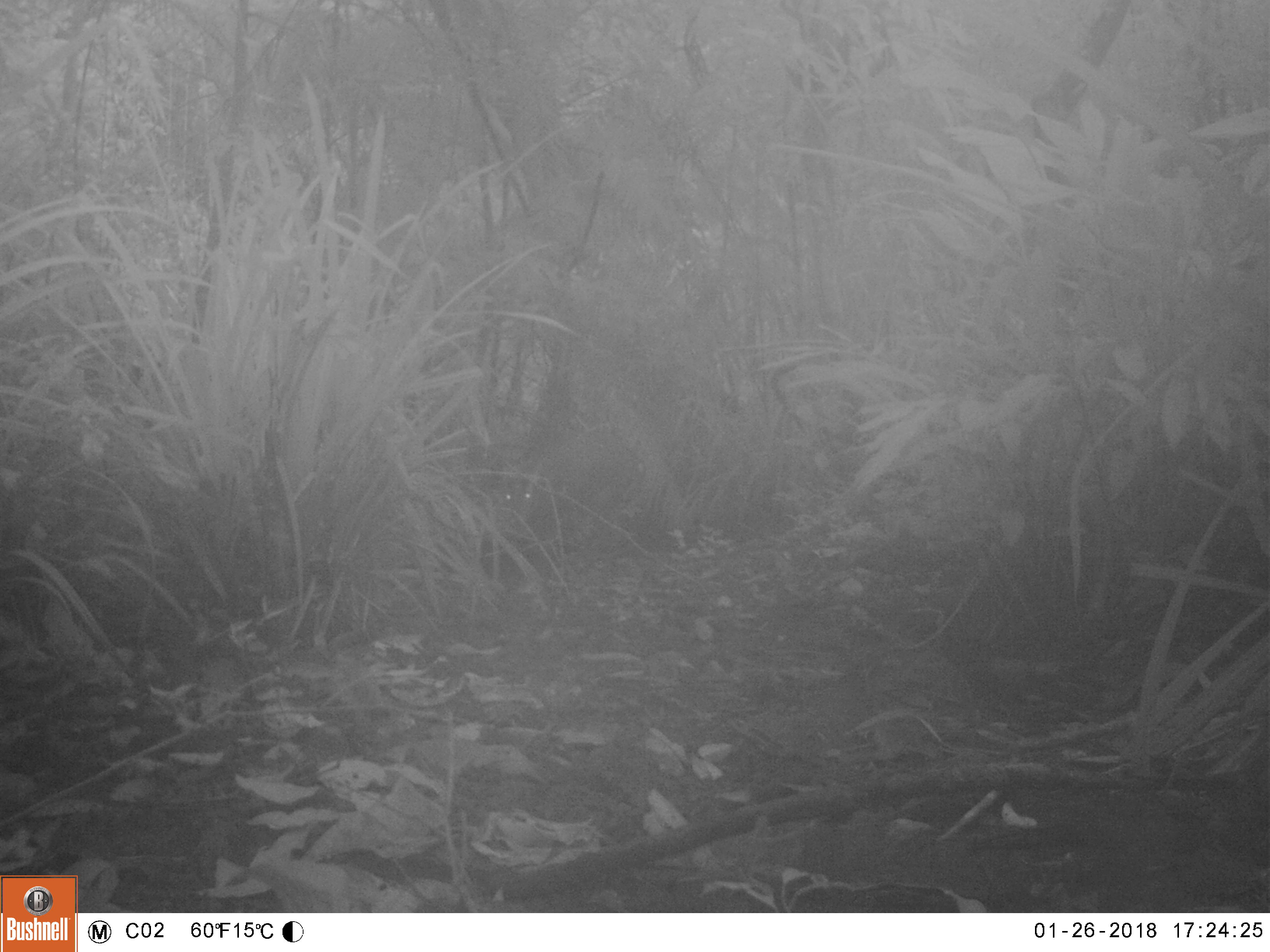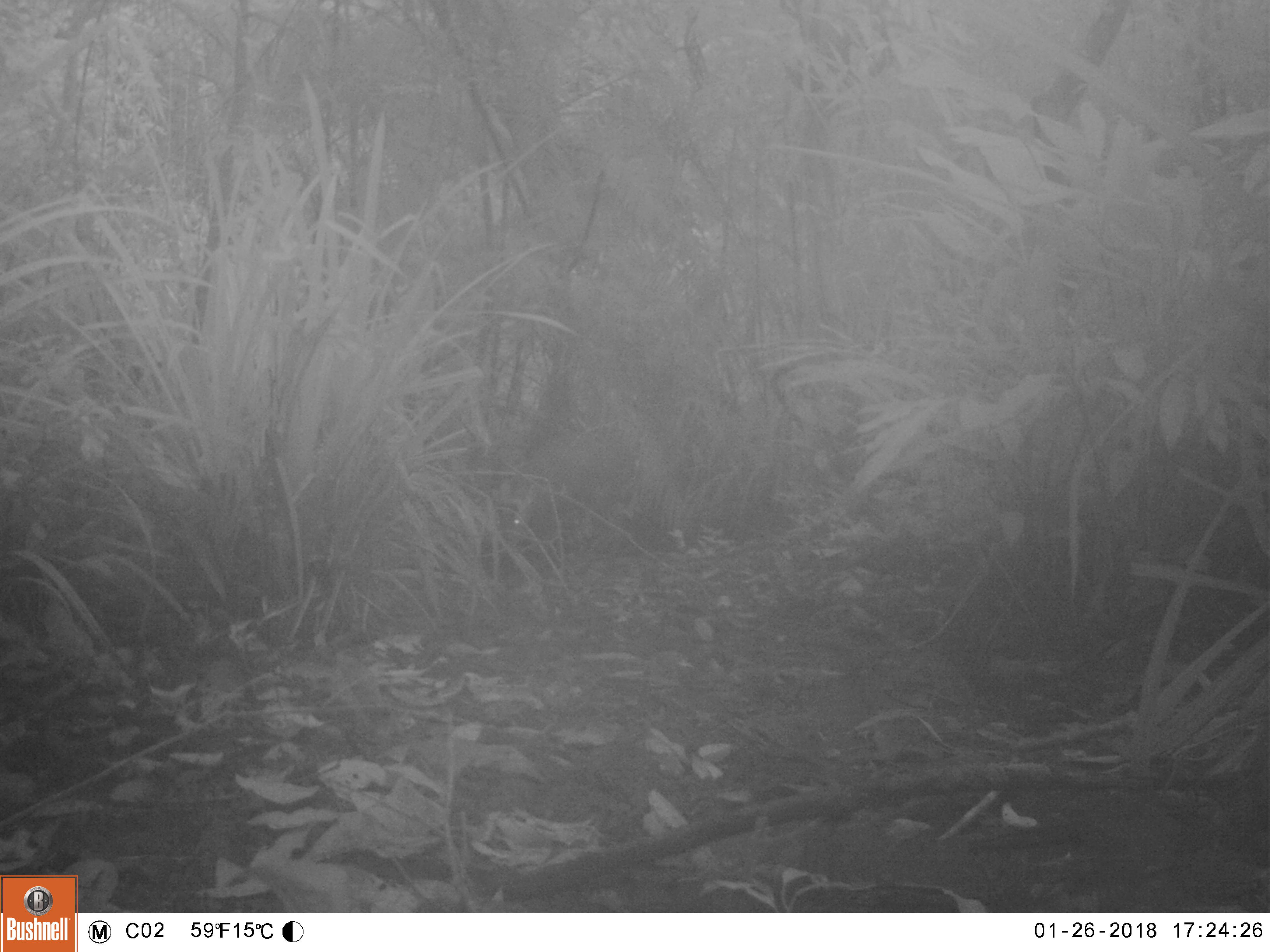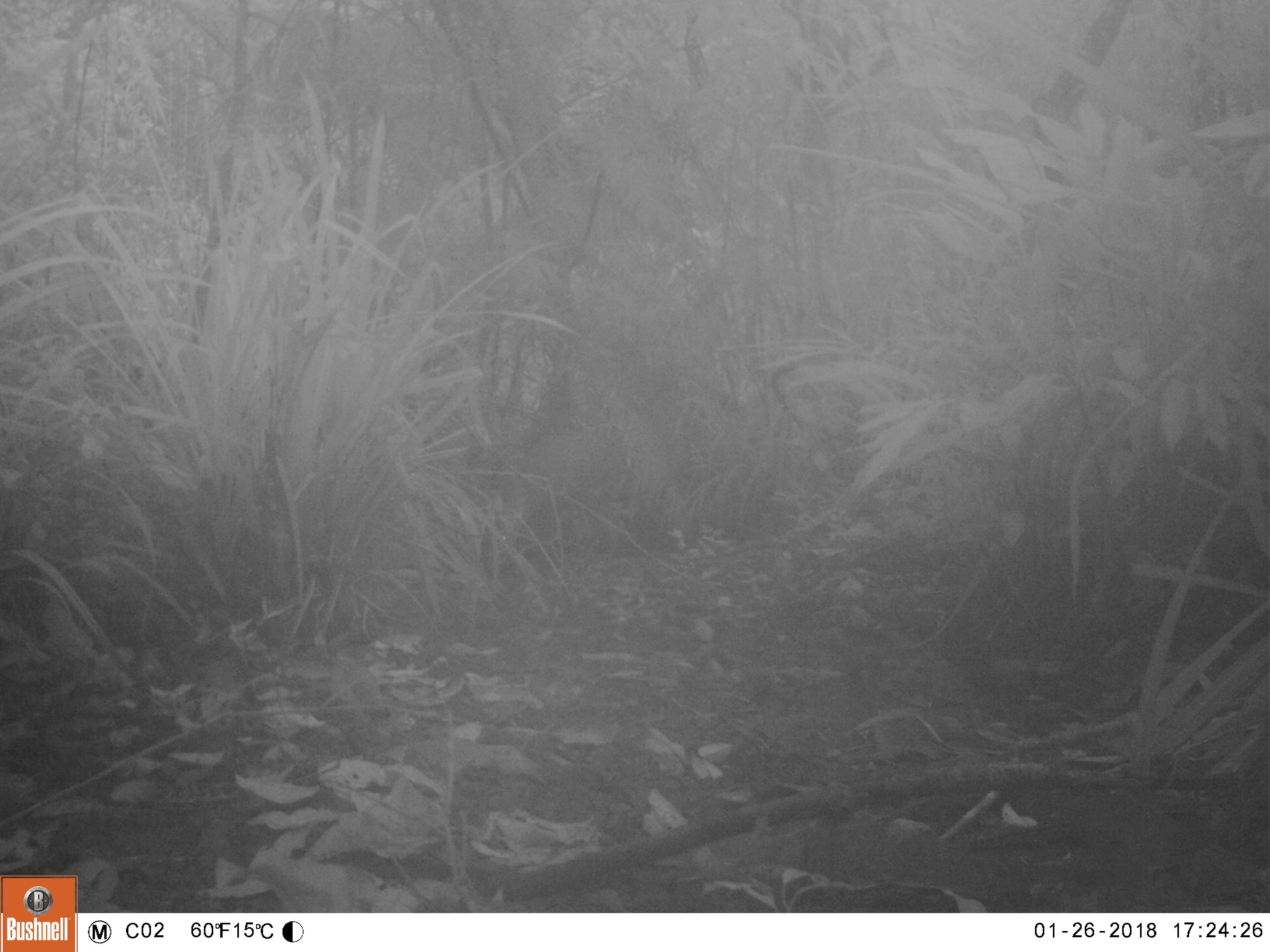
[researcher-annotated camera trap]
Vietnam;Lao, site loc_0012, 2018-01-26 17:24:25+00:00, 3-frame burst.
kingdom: Animalia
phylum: Chordata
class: Mammalia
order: Artiodactyla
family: Cervidae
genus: Muntiacus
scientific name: Muntiacus rooseveltorum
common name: roosevelt's muntjac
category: roosevelts muntjac group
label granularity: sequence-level